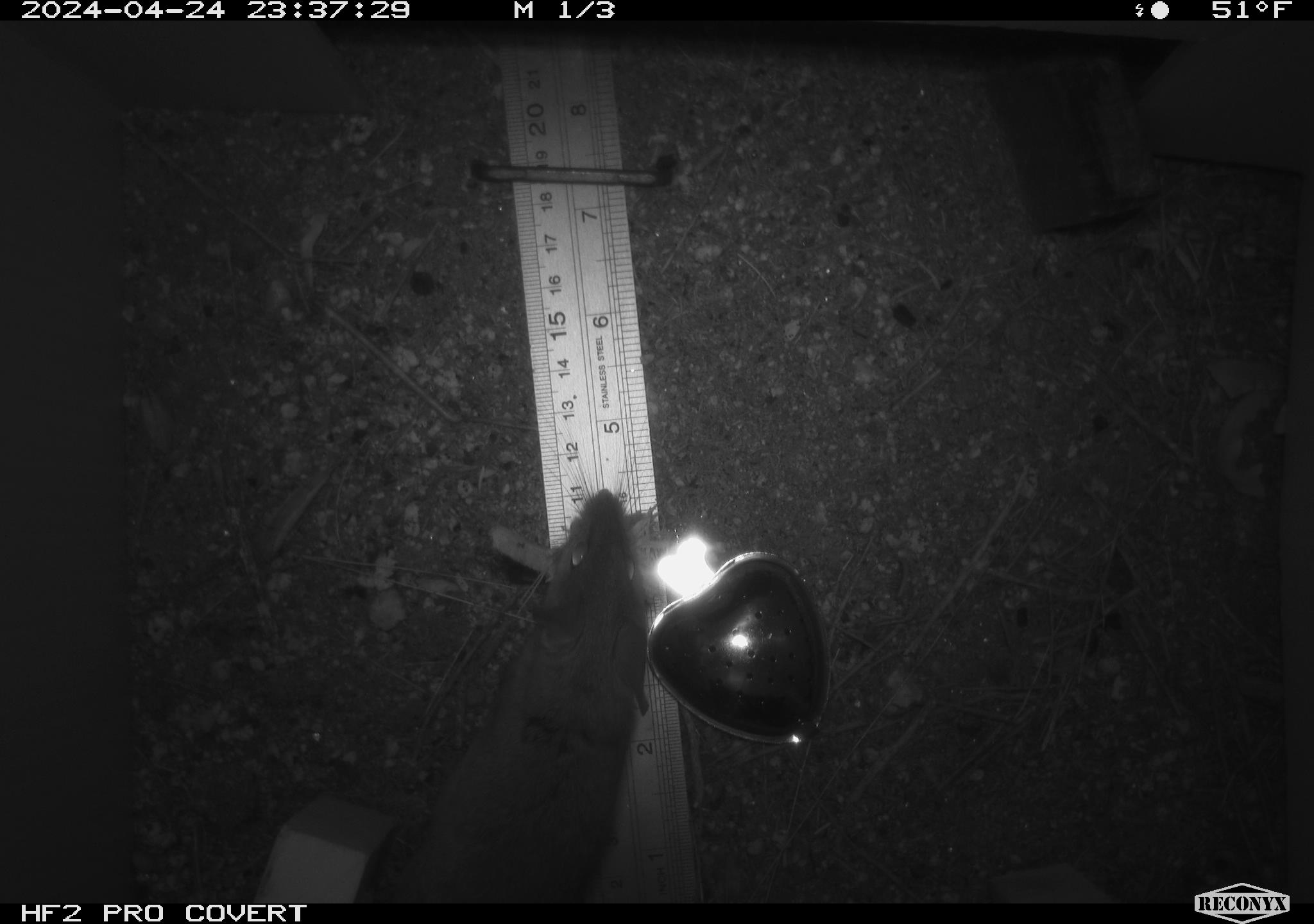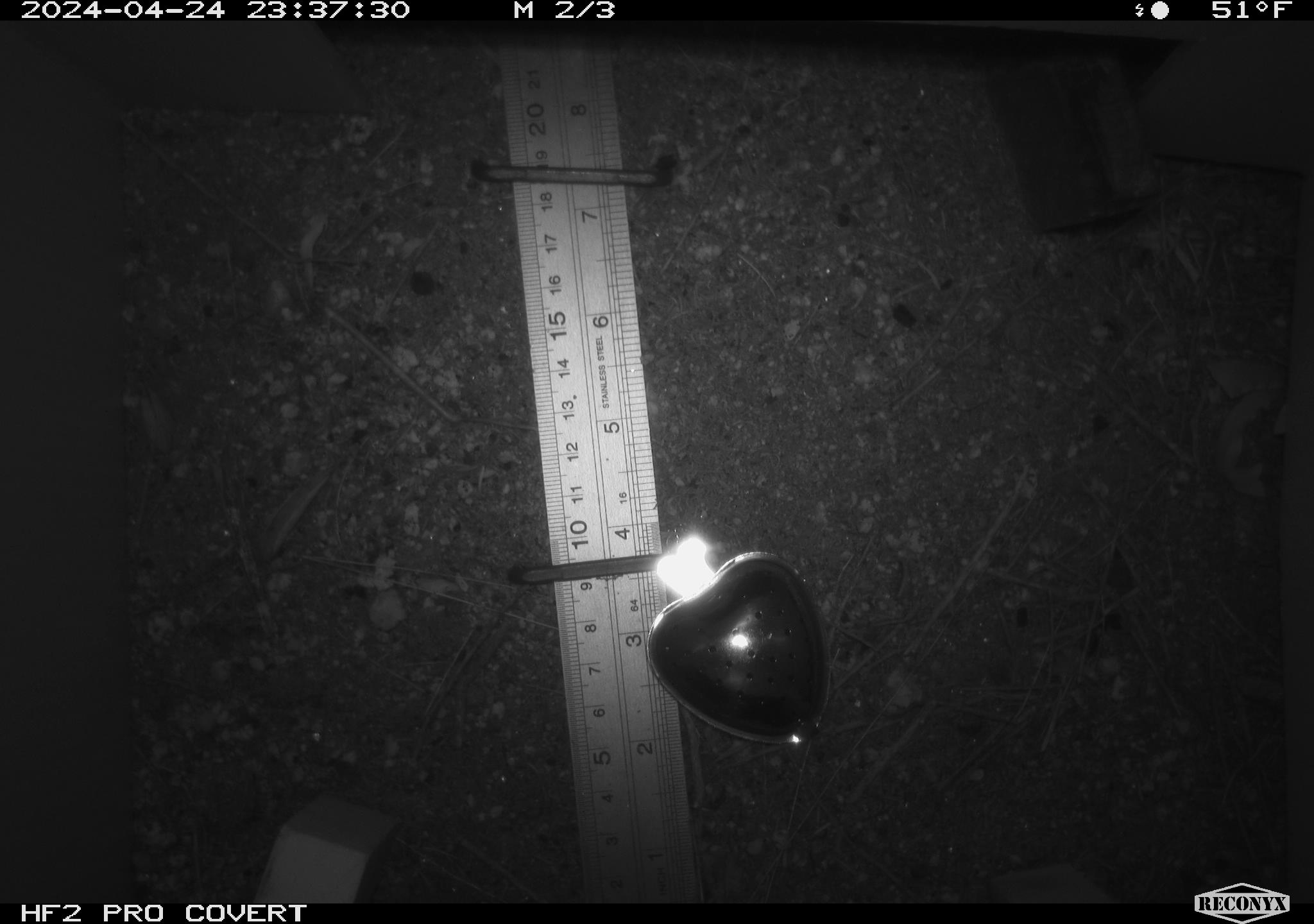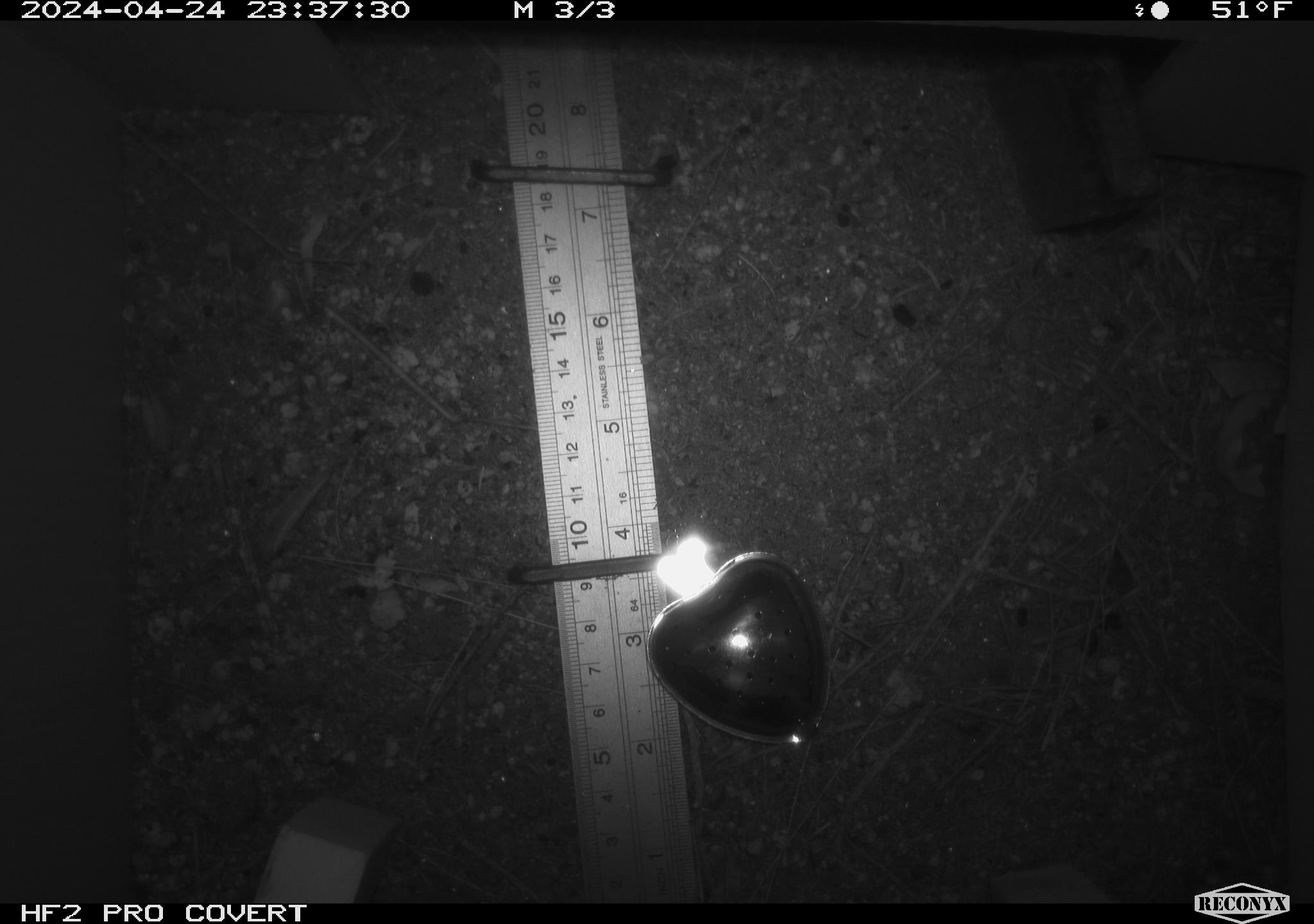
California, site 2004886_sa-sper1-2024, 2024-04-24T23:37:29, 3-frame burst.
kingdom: Animalia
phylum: Chordata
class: Mammalia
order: Rodentia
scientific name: Rodentia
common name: mouse species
Mouse species (Rodentia).